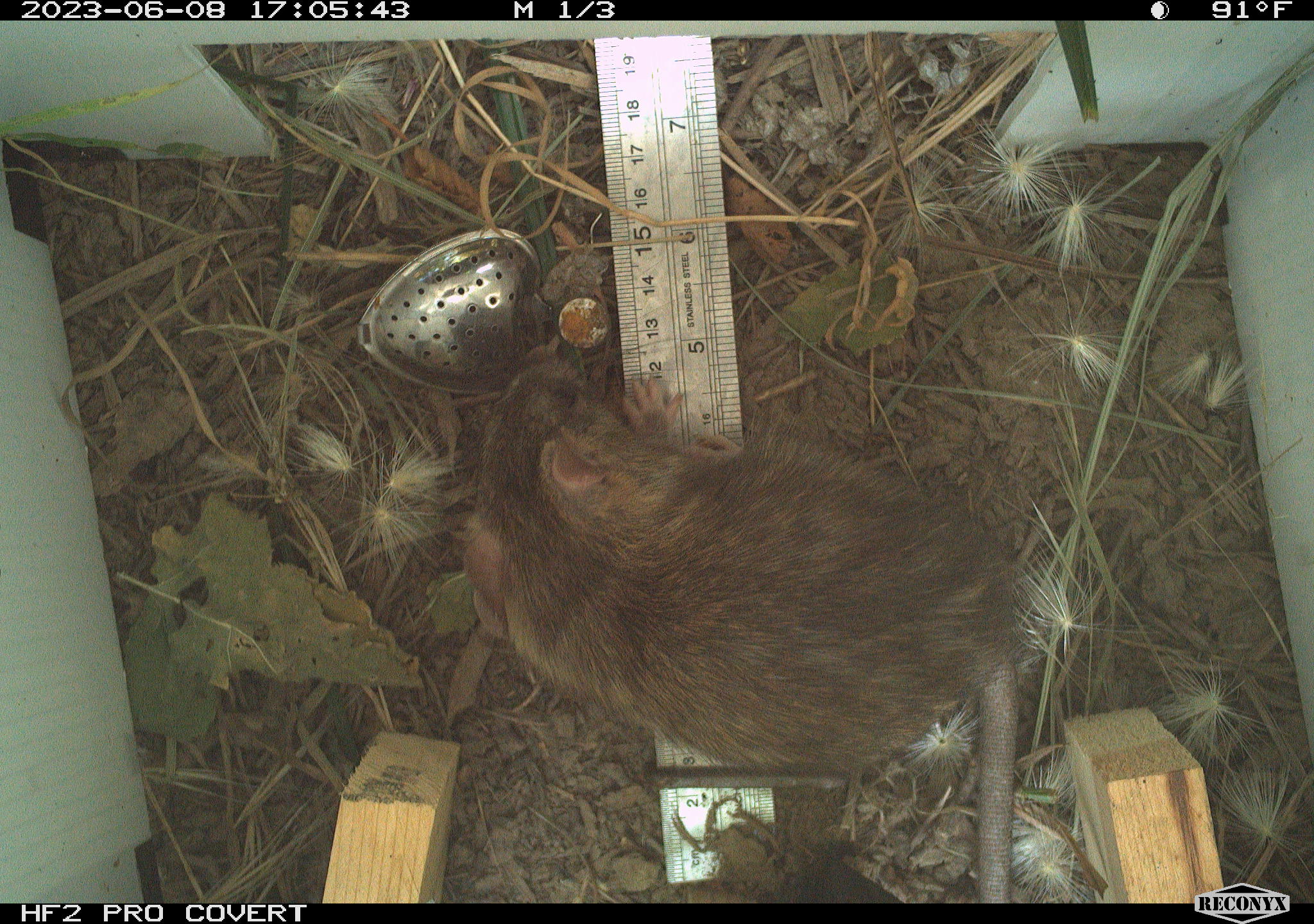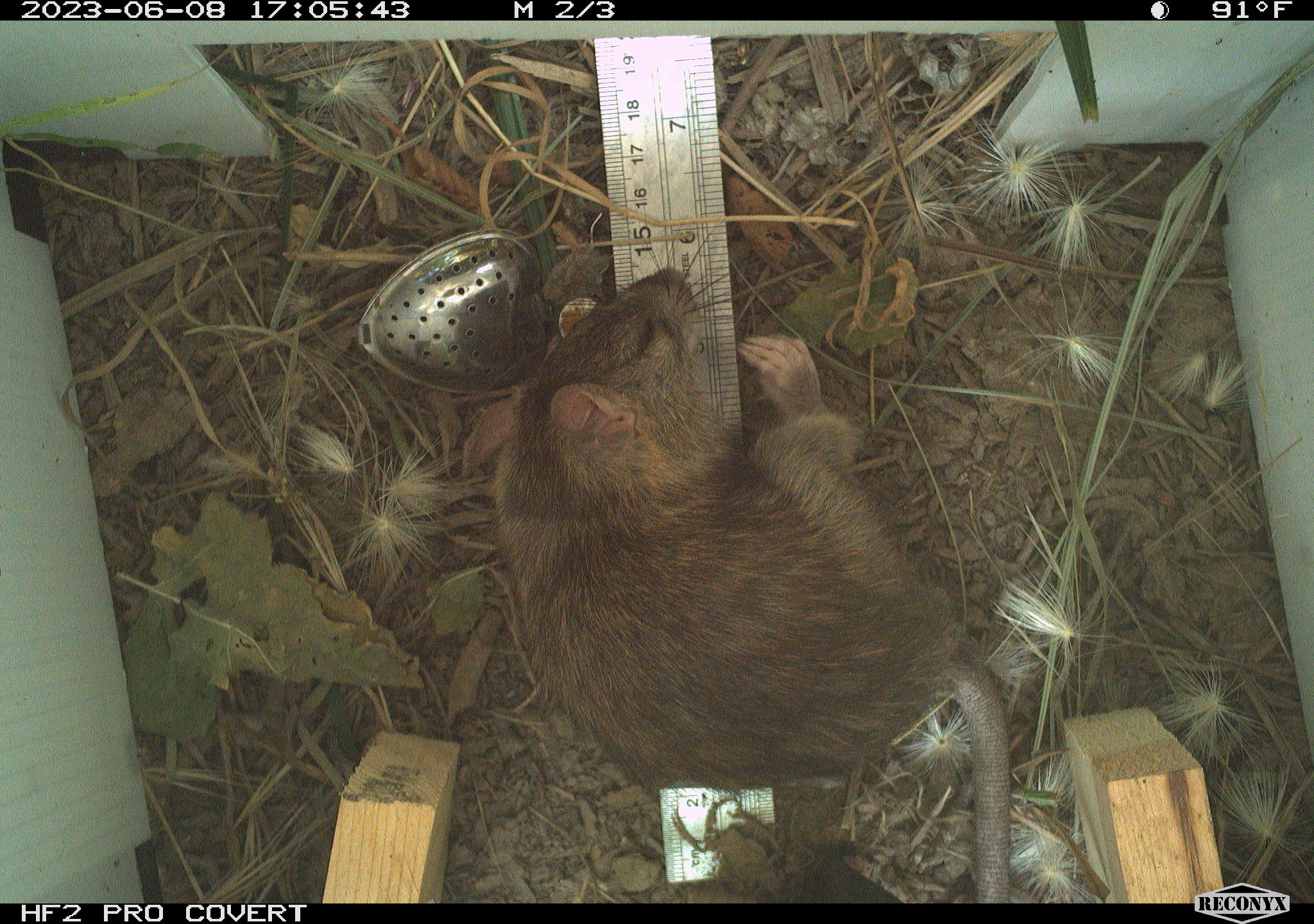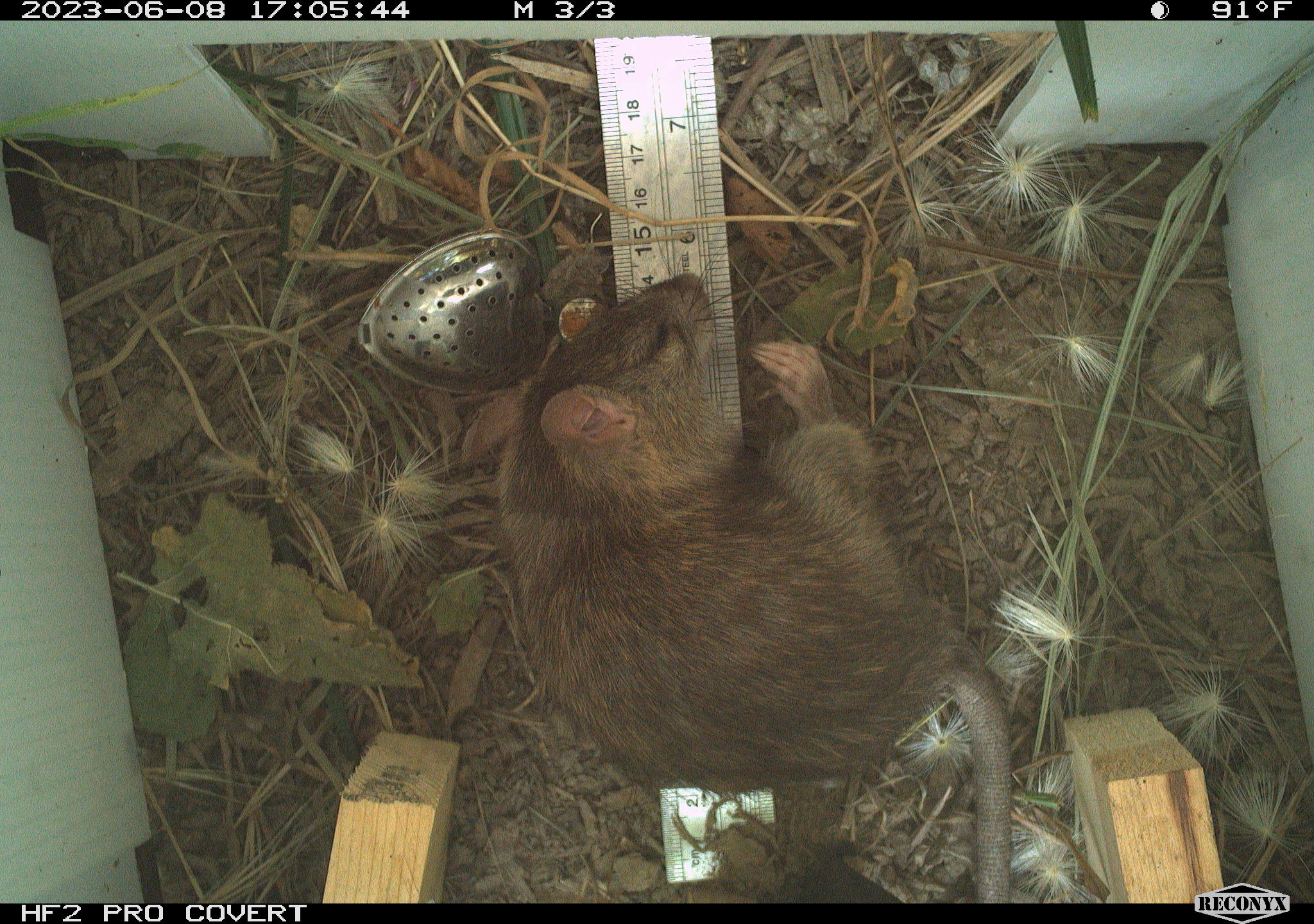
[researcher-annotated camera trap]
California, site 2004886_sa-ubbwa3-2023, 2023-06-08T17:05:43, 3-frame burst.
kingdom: Animalia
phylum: Chordata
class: Mammalia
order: Rodentia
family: Muridae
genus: Rattus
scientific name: Rattus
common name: rat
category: rattus species